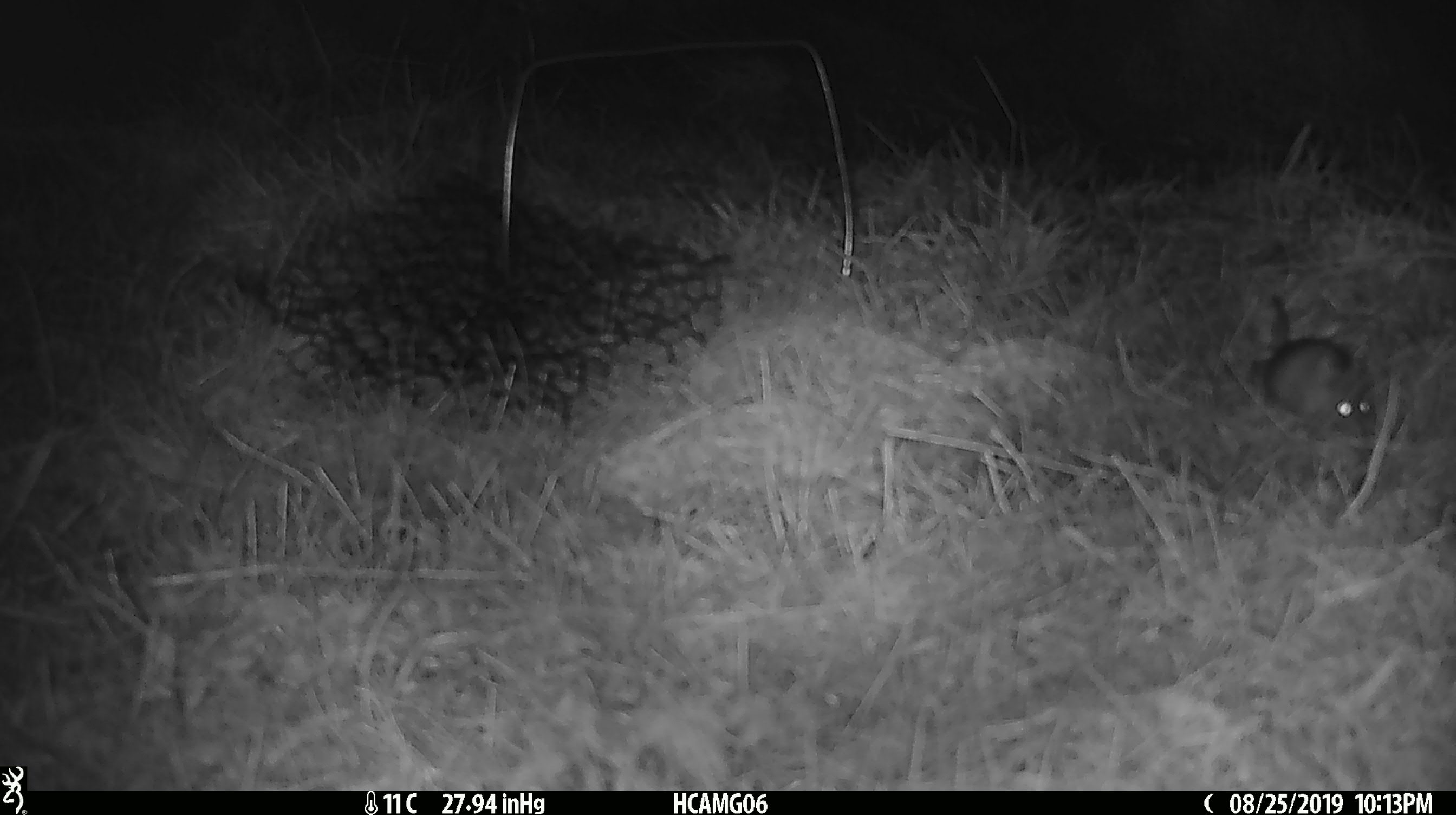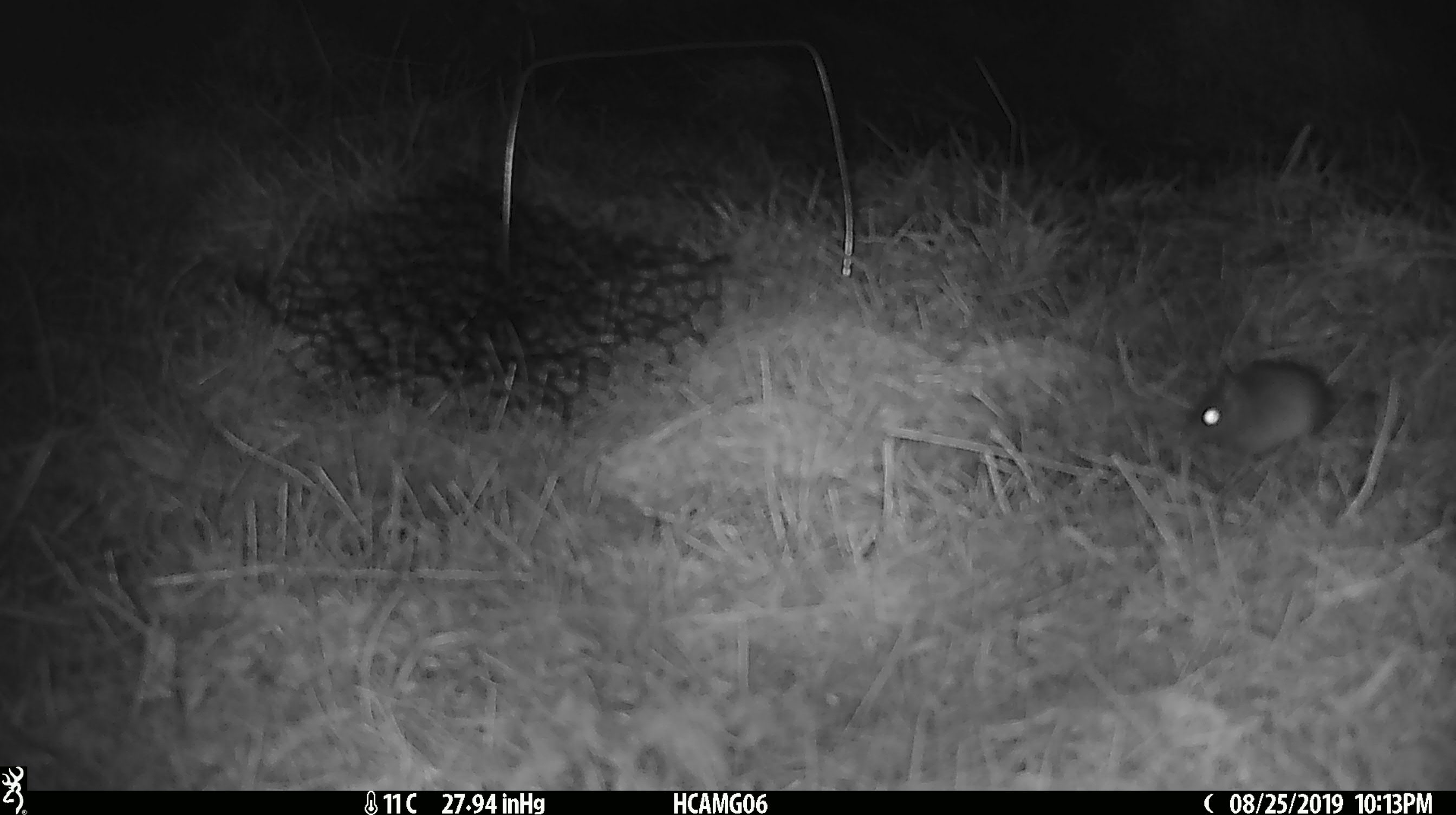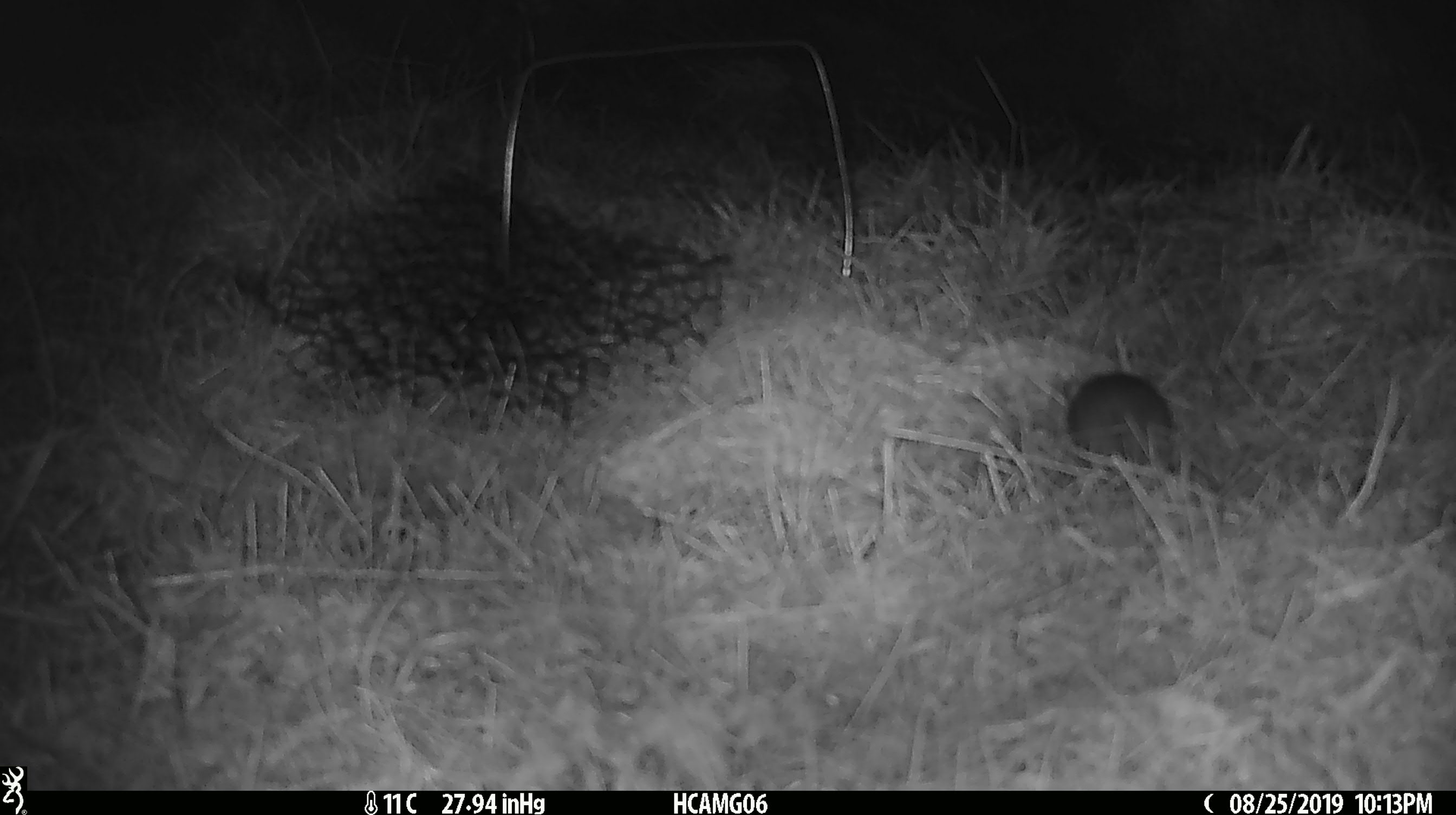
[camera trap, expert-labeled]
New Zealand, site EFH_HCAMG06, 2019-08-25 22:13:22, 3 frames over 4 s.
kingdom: Animalia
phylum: Chordata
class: Mammalia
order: Rodentia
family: Muridae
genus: Mus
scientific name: Mus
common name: mouse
Mouse (Mus).